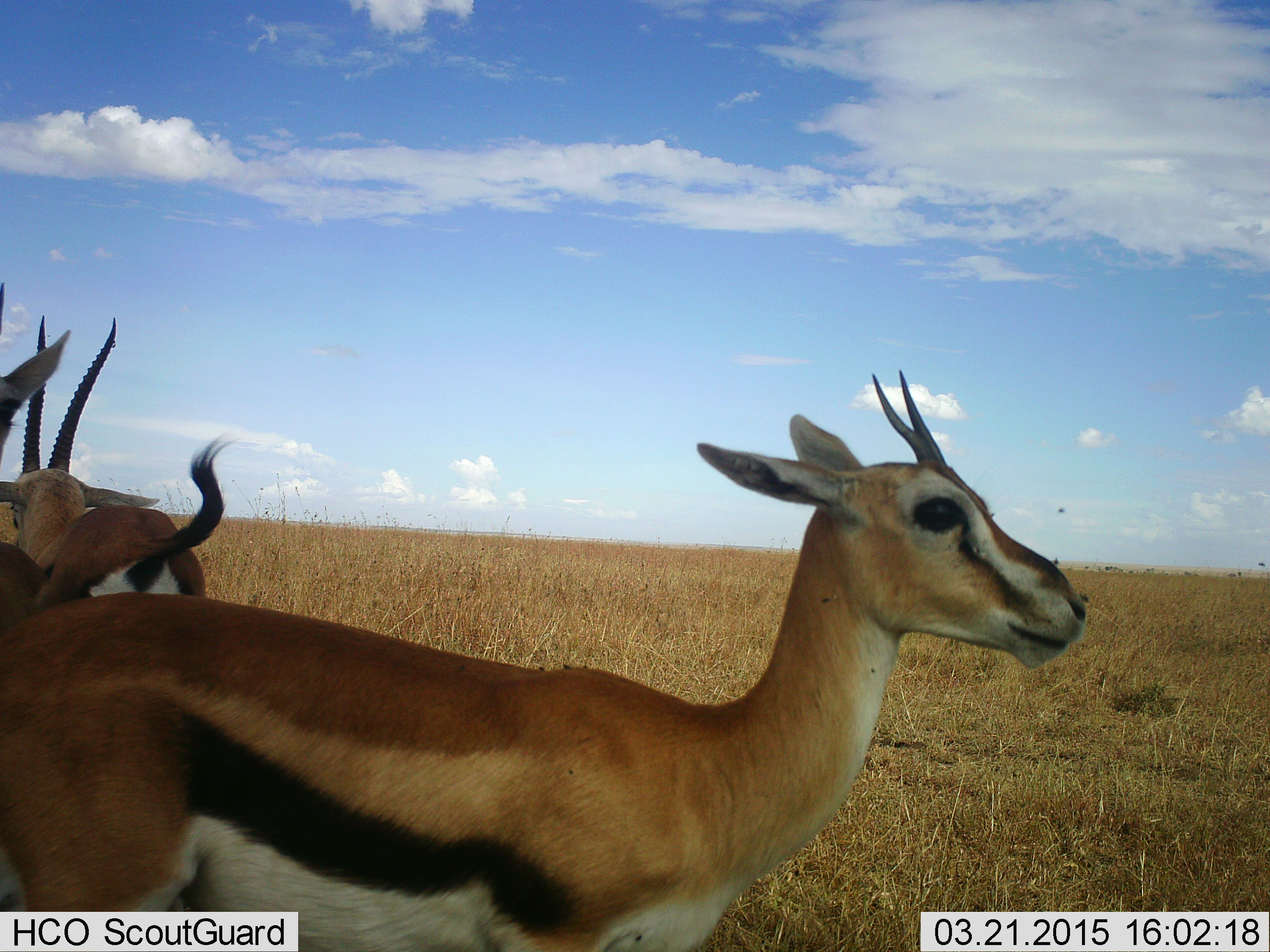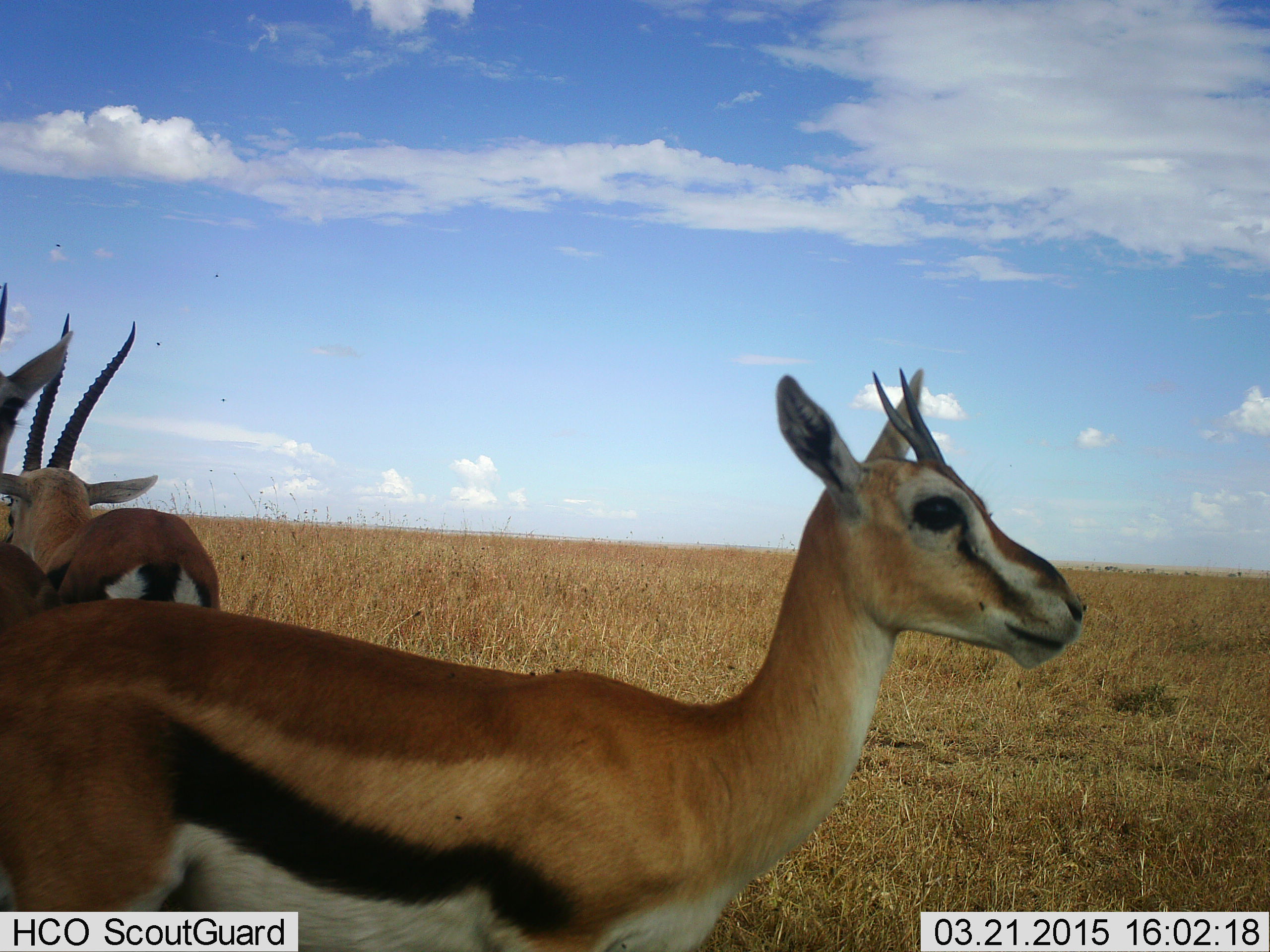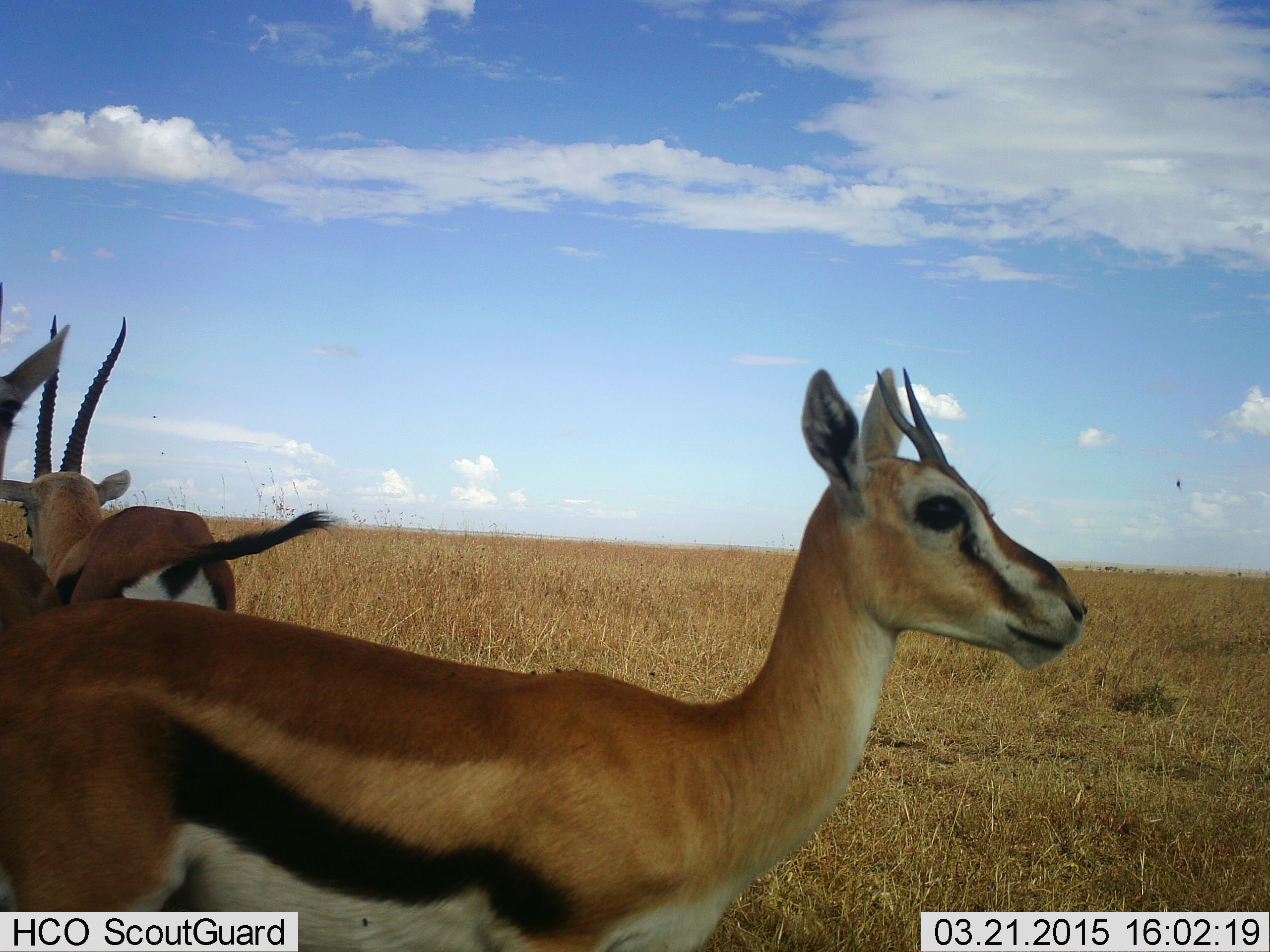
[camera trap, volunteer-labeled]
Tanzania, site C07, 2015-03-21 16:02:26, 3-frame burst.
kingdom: Animalia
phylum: Chordata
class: Mammalia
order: Artiodactyla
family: Bovidae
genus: Eudorcas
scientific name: Eudorcas thomsonii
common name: thomson's gazelle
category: gazellethomsons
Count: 3.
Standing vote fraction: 90%.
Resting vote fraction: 0%.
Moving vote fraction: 0%.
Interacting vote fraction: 10%.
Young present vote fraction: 10%.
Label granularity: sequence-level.